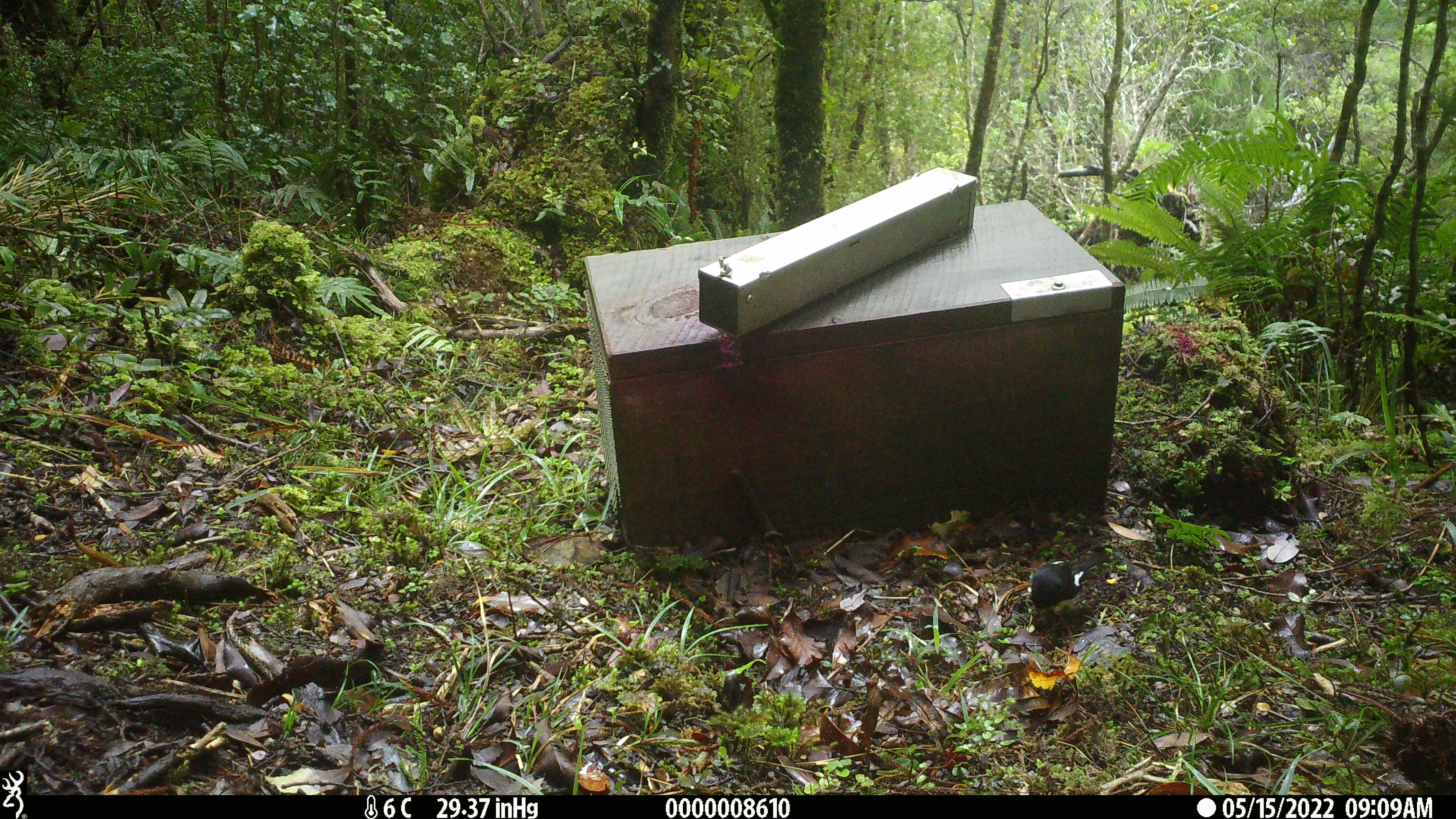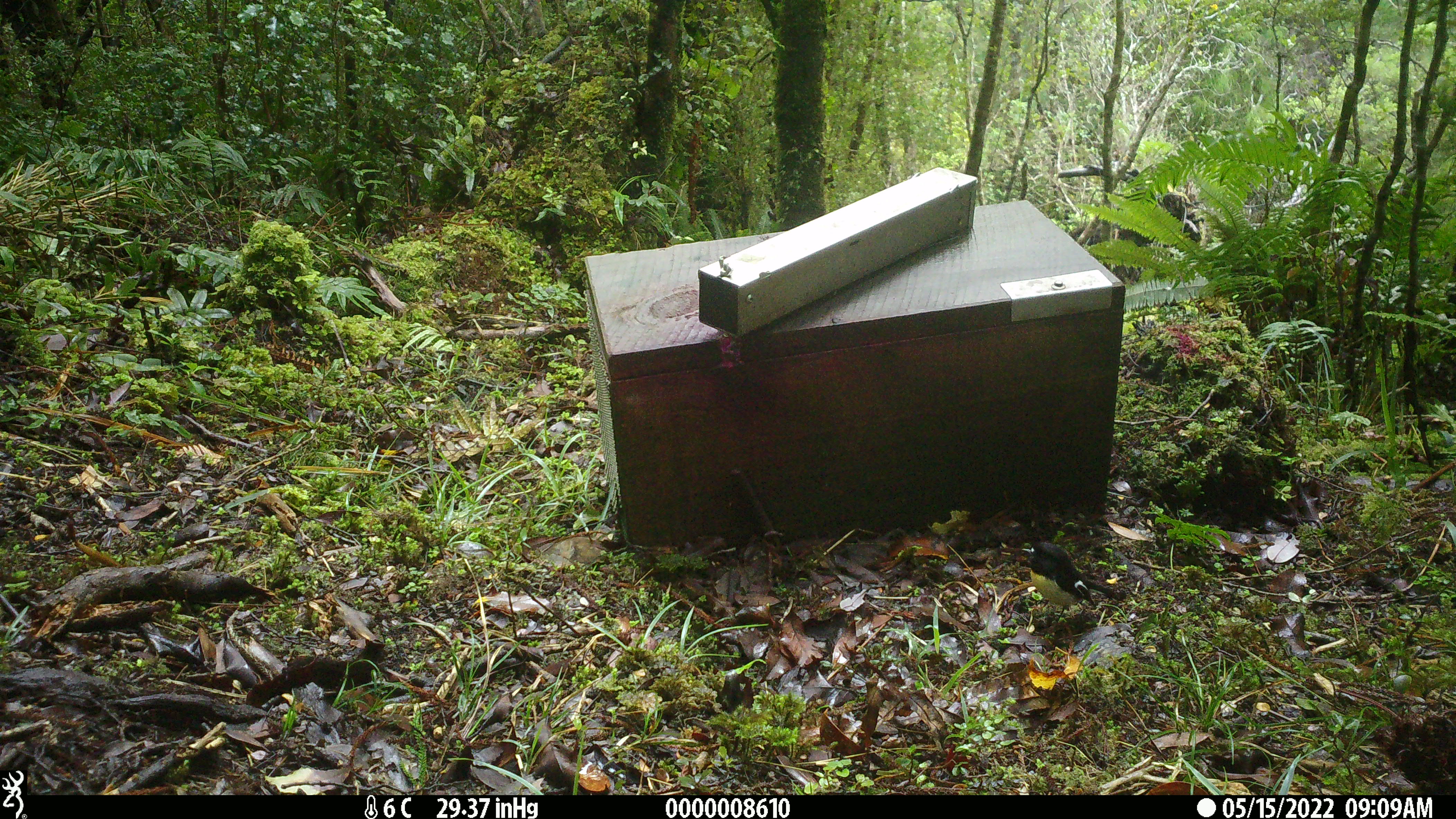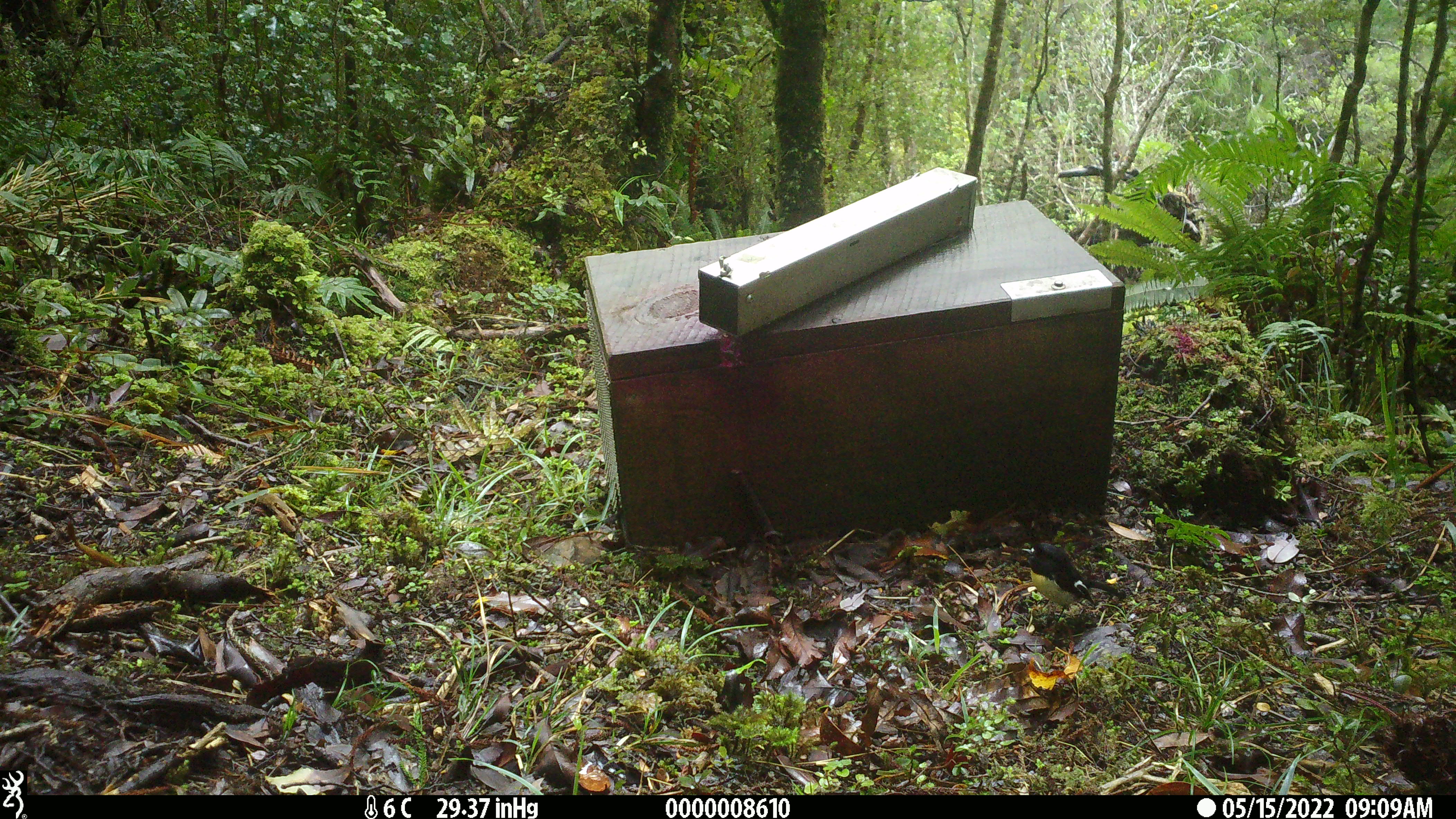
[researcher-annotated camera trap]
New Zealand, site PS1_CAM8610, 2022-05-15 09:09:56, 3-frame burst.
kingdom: Animalia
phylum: Chordata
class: Aves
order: Passeriformes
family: Petroicidae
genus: Petroica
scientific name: Petroica macrocephala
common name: tomtit